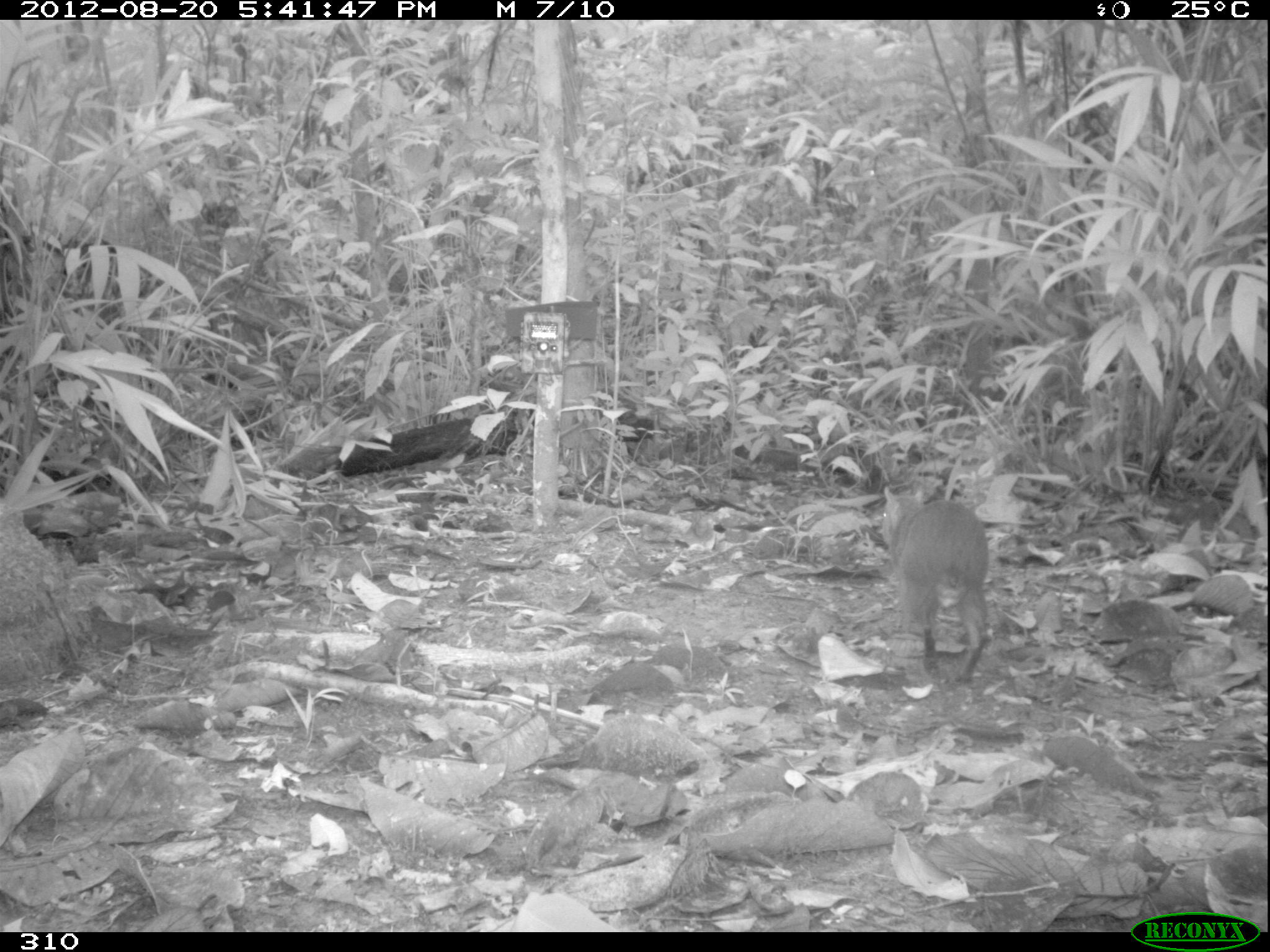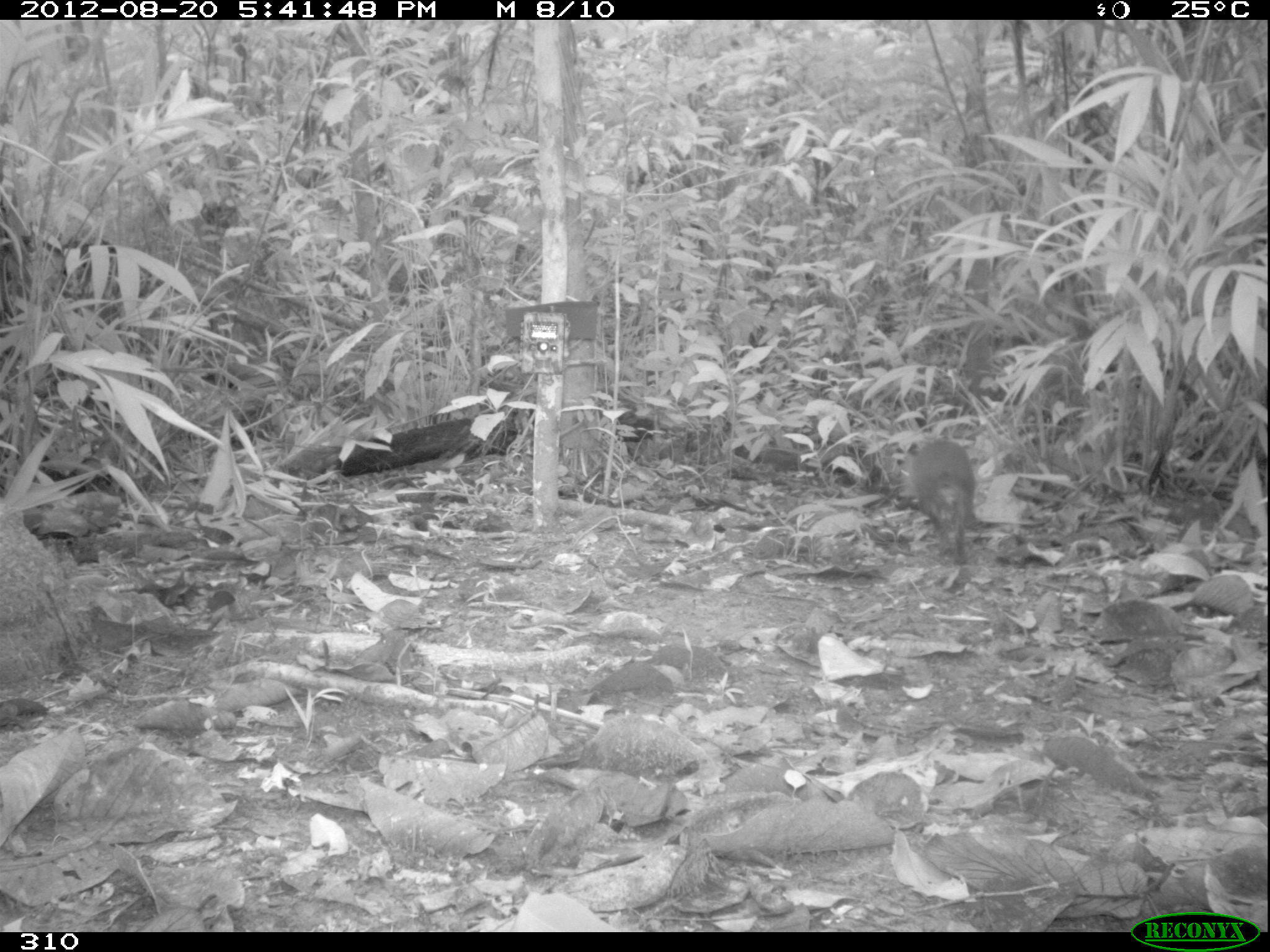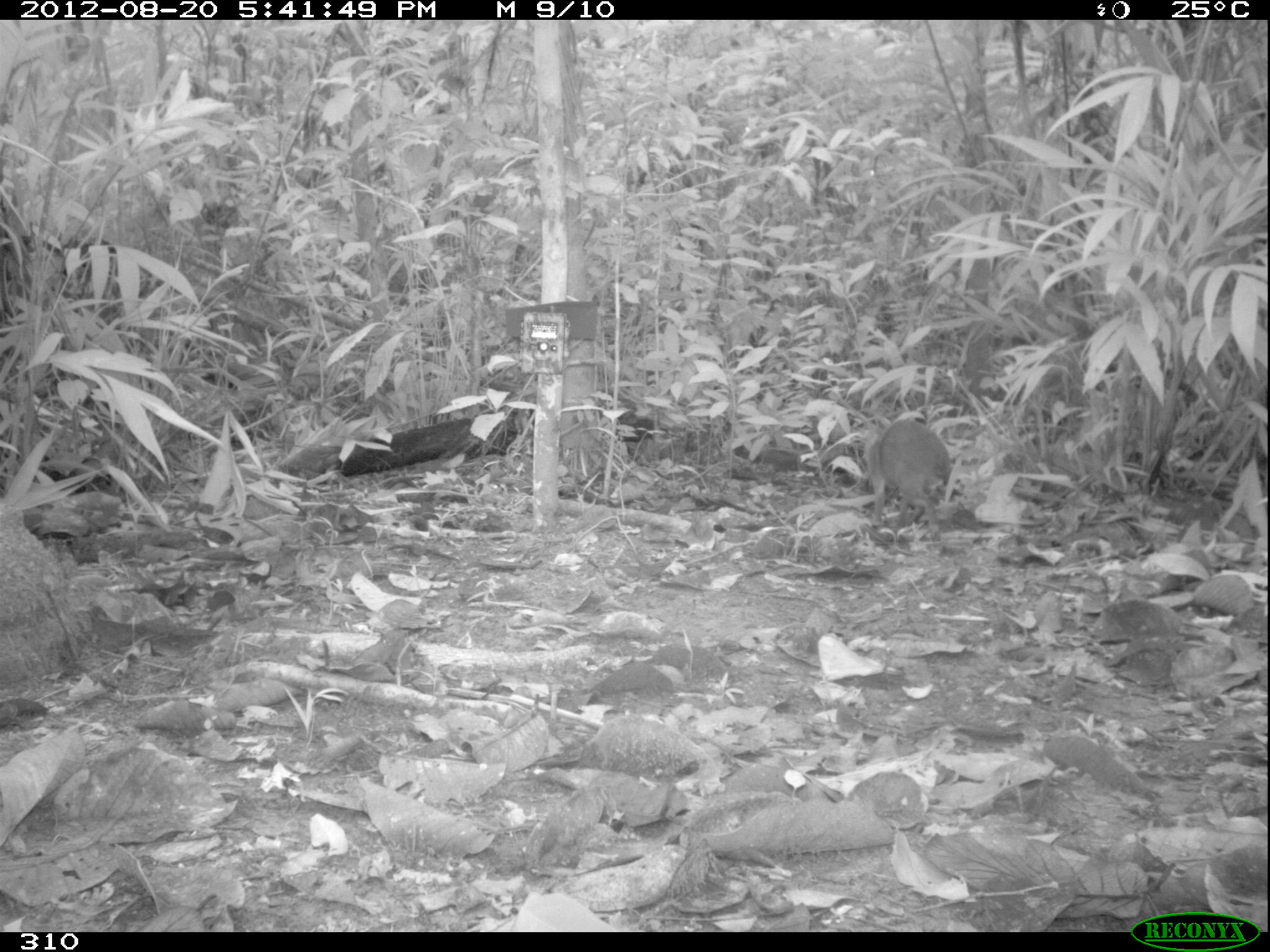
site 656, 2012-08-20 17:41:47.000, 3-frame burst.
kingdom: Animalia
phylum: Chordata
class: Mammalia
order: Rodentia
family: Dasyproctidae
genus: Dasyprocta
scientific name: Dasyprocta punctata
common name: central american agouti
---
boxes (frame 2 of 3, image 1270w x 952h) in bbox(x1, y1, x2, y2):
dasyprocta punctata: bbox(901, 437, 981, 566)